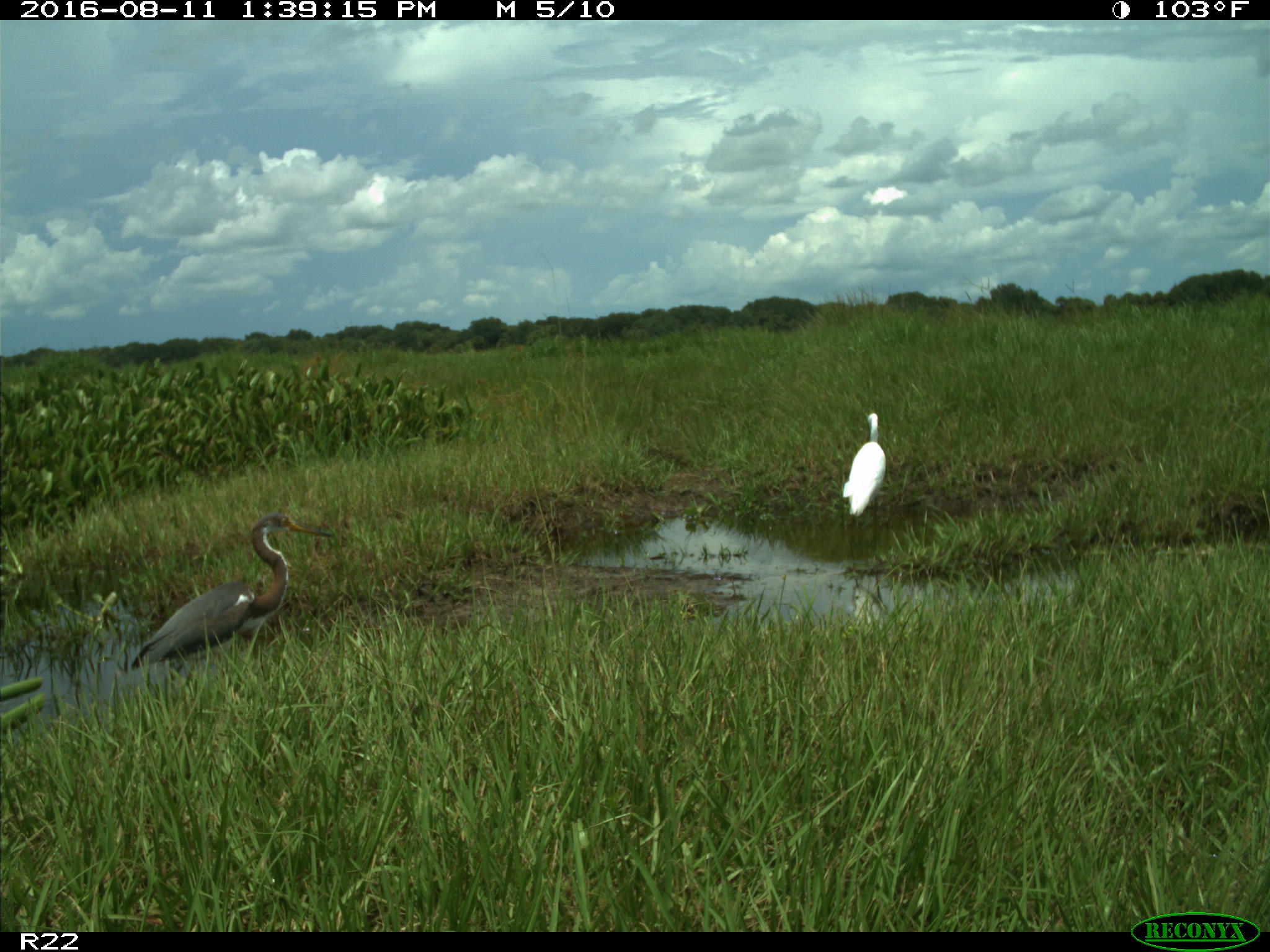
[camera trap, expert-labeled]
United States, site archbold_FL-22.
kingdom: Animalia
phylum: Chordata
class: Aves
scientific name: Aves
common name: birds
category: unidentified bird